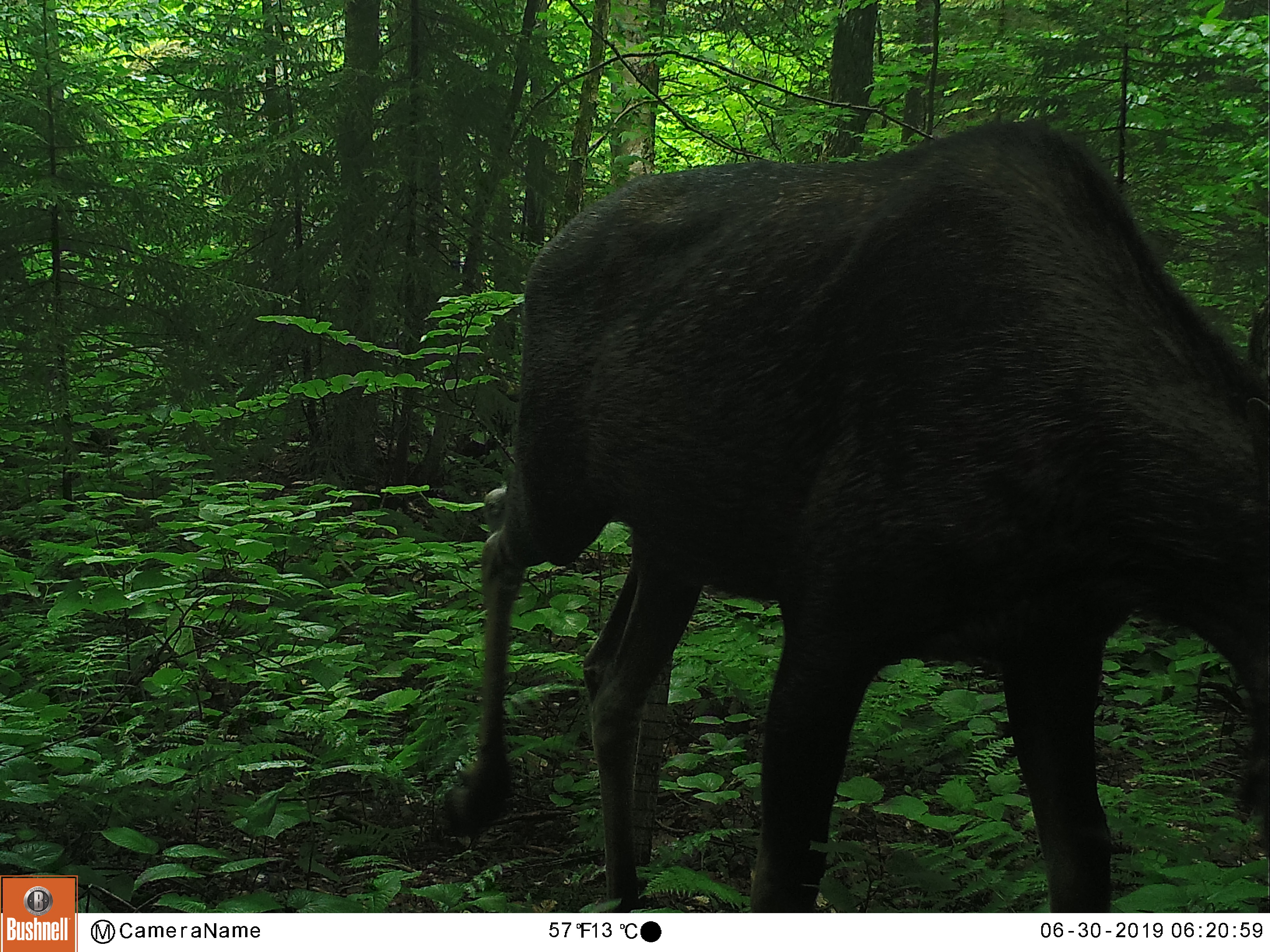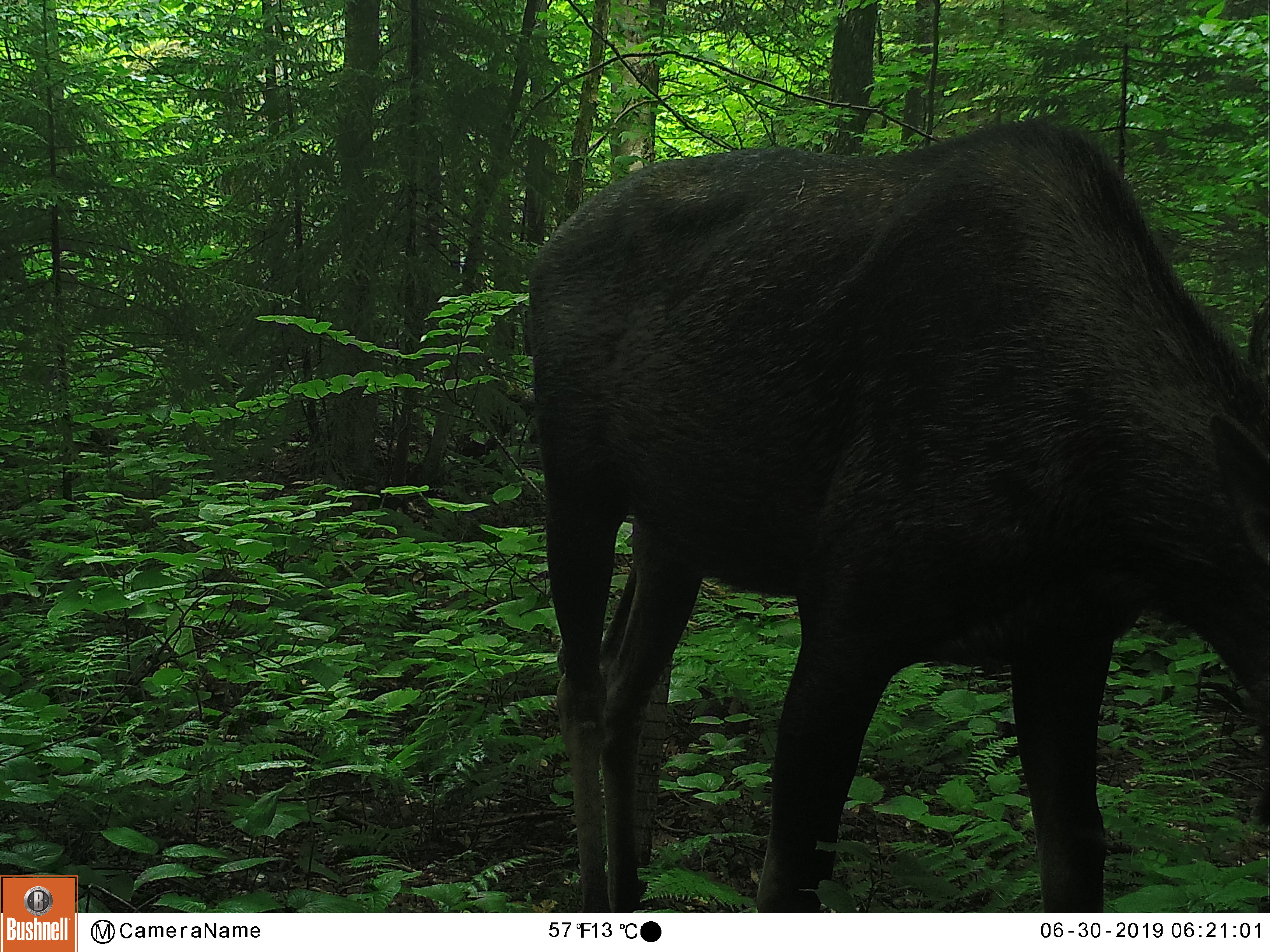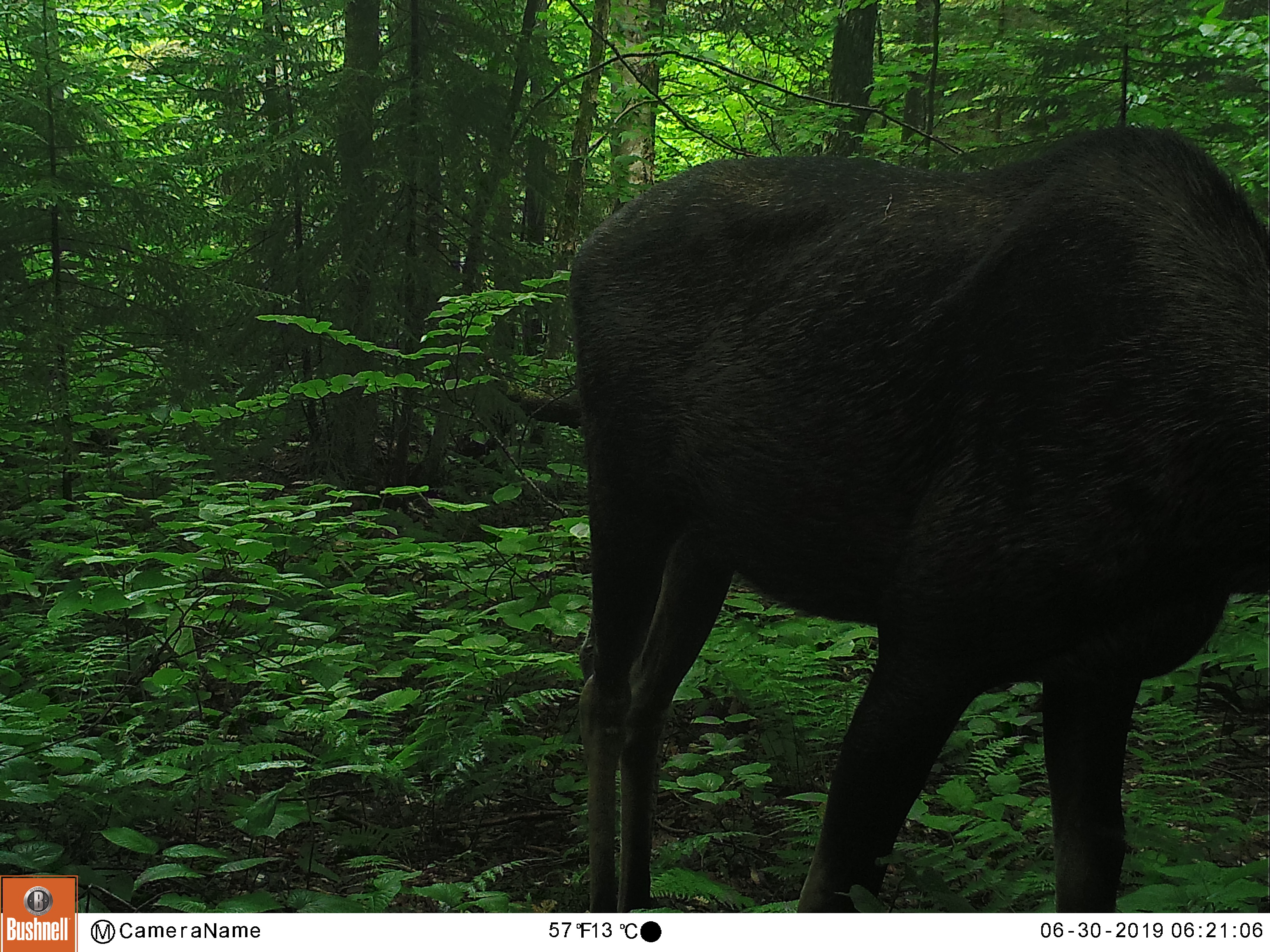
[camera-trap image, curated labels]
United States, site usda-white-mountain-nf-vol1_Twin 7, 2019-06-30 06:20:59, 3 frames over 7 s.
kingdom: Animalia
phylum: Chordata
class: Mammalia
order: Artiodactyla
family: Cervidae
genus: Alces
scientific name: Alces alces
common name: moose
Moose (Alces alces).